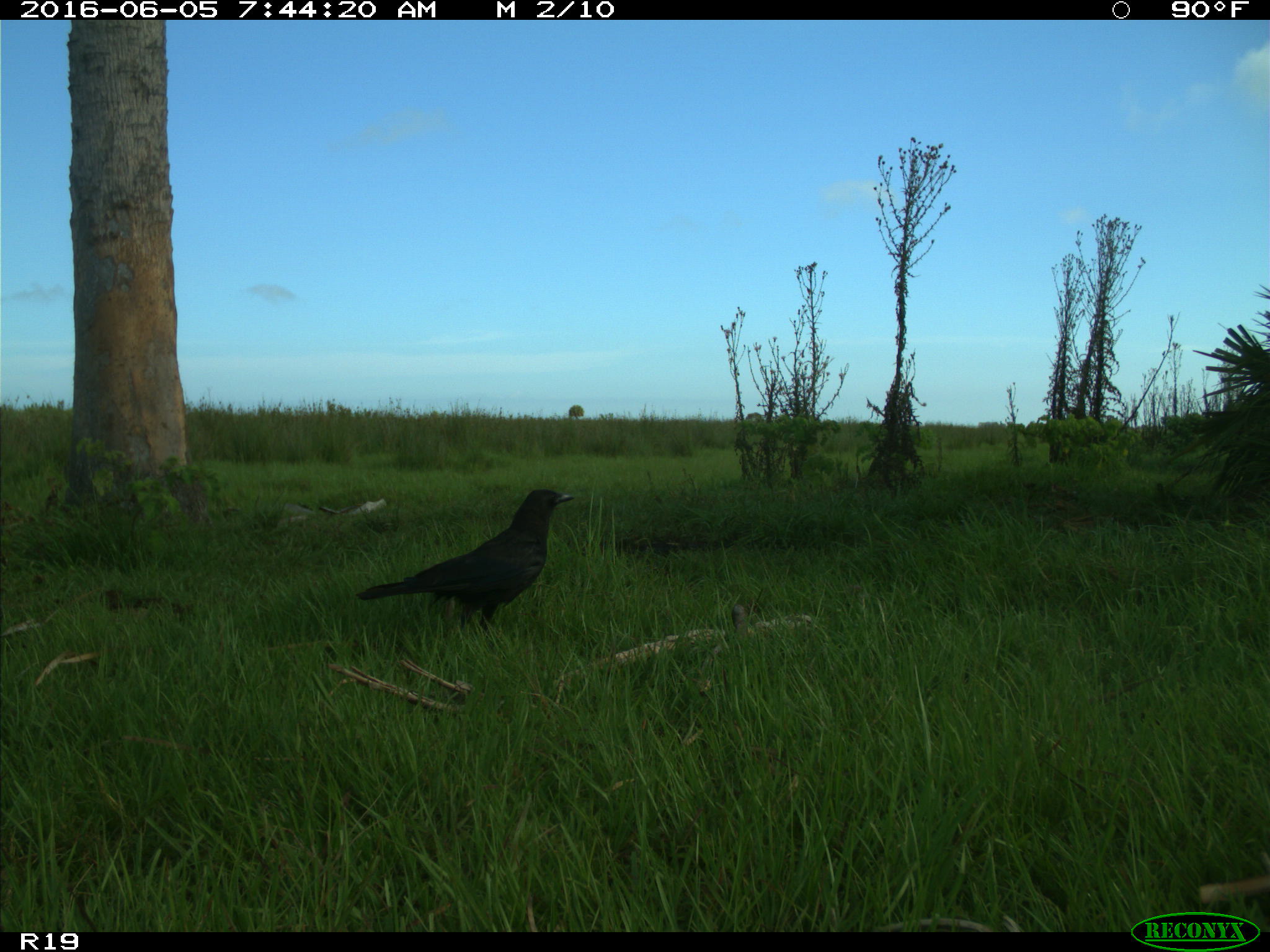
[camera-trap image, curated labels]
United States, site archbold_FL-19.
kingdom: Animalia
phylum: Chordata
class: Aves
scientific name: Aves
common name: birds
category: unidentified bird